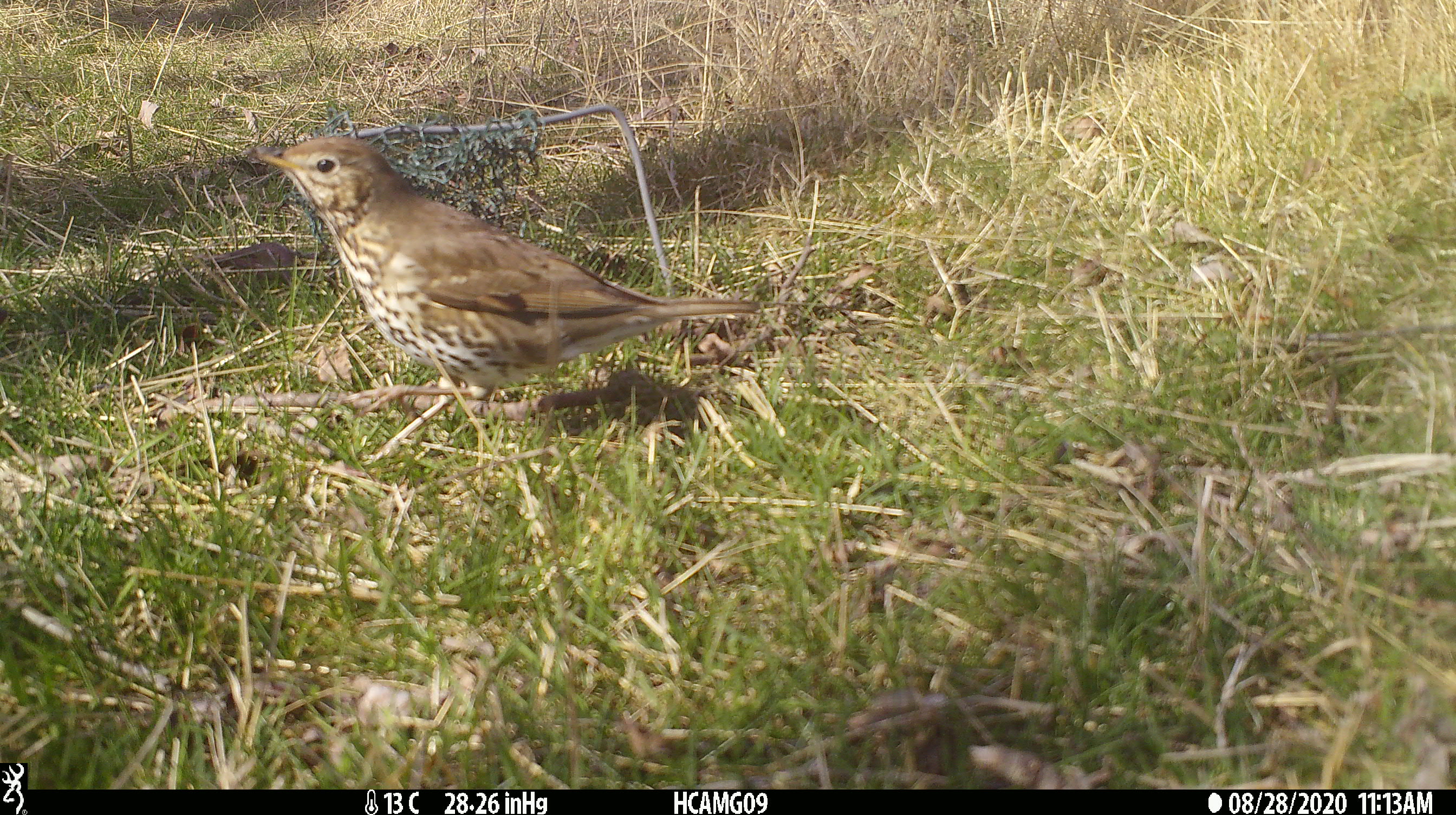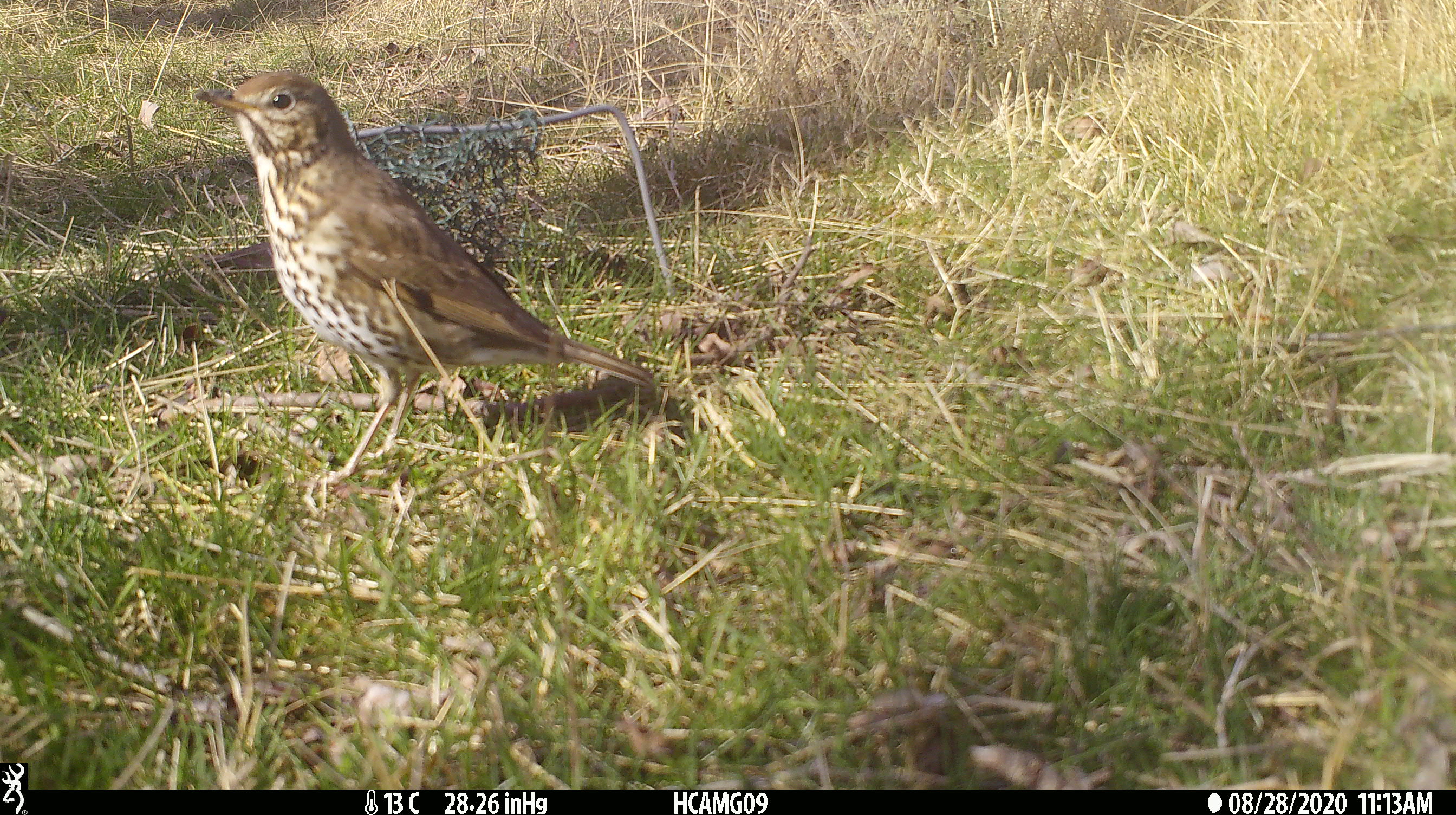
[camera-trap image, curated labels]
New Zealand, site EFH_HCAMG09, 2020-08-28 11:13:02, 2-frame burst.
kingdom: Animalia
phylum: Chordata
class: Aves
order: Passeriformes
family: Turdidae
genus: Turdus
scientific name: Turdus philomelos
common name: song thrush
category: thrush